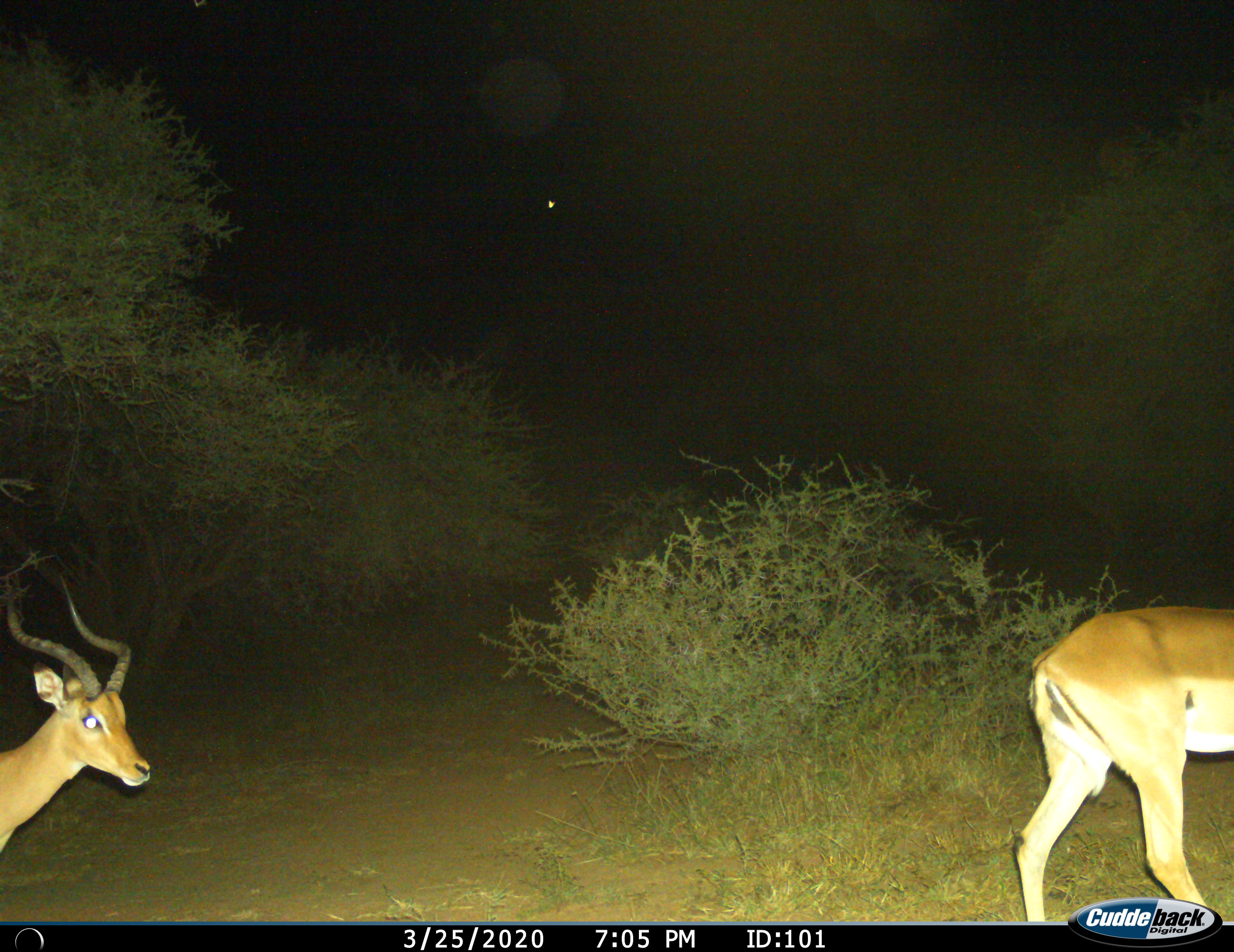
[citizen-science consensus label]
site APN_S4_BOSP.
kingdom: Animalia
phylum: Chordata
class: Mammalia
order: Artiodactyla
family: Bovidae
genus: Aepyceros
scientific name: Aepyceros melampus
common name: impala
Impala (Aepyceros melampus), count 2. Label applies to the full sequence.